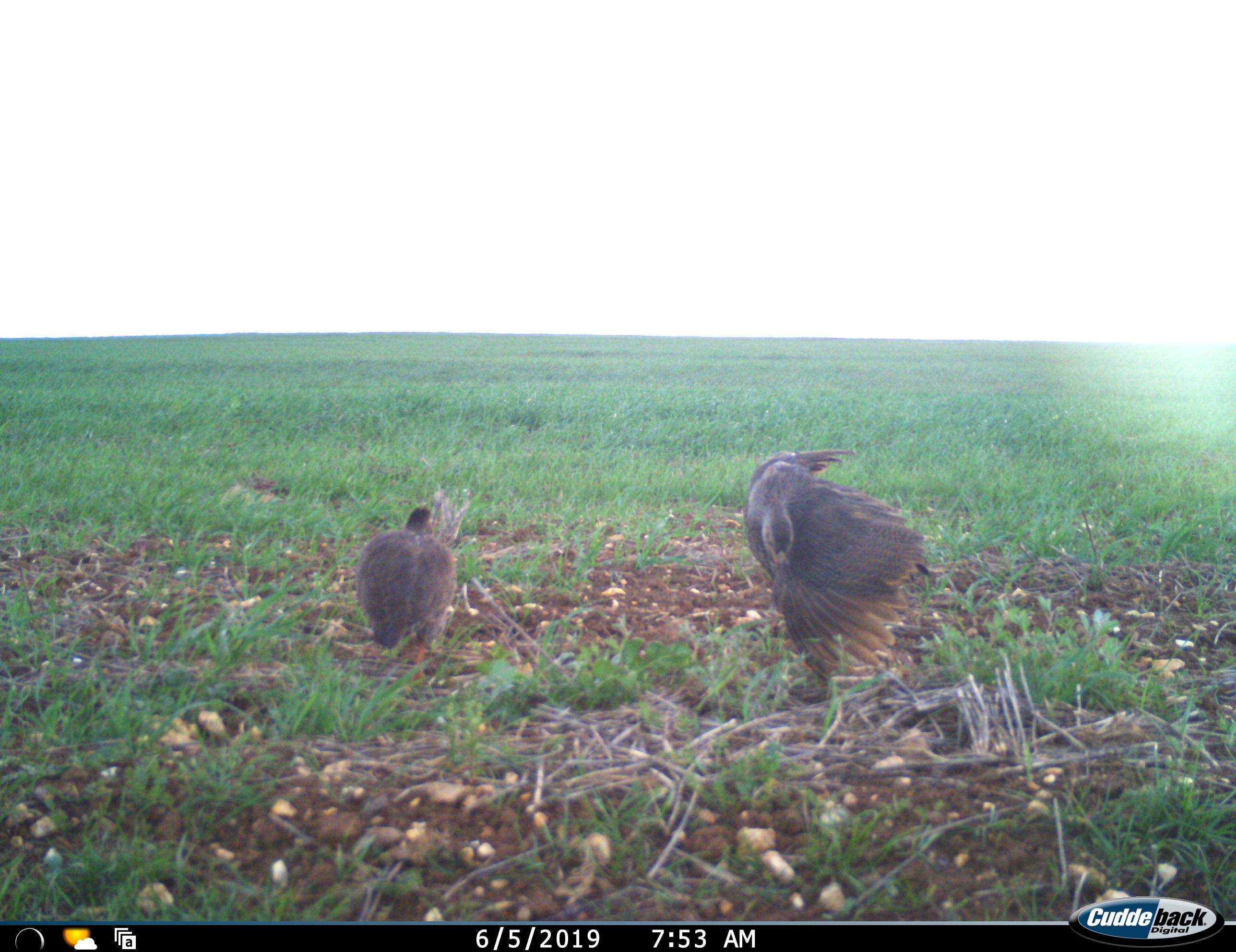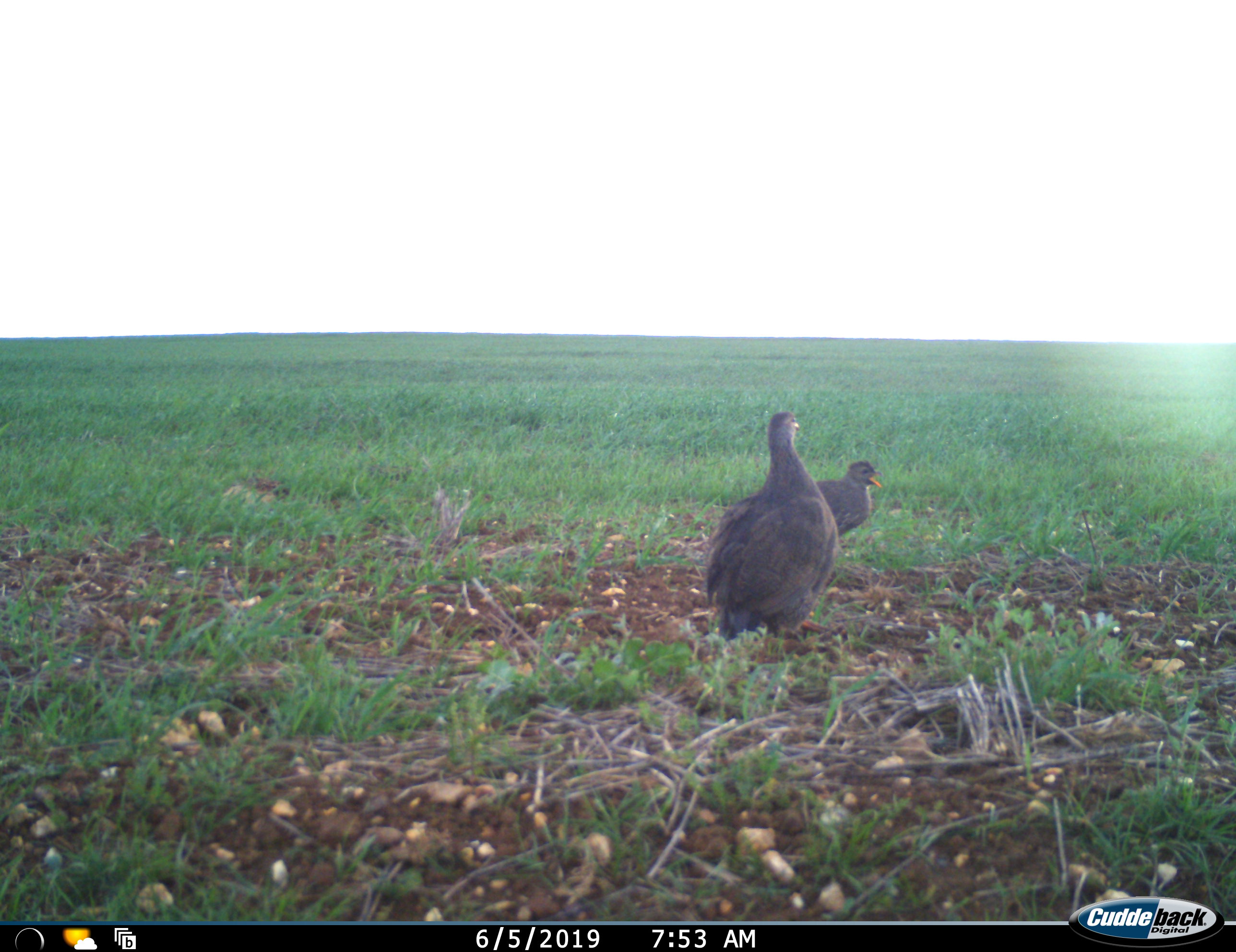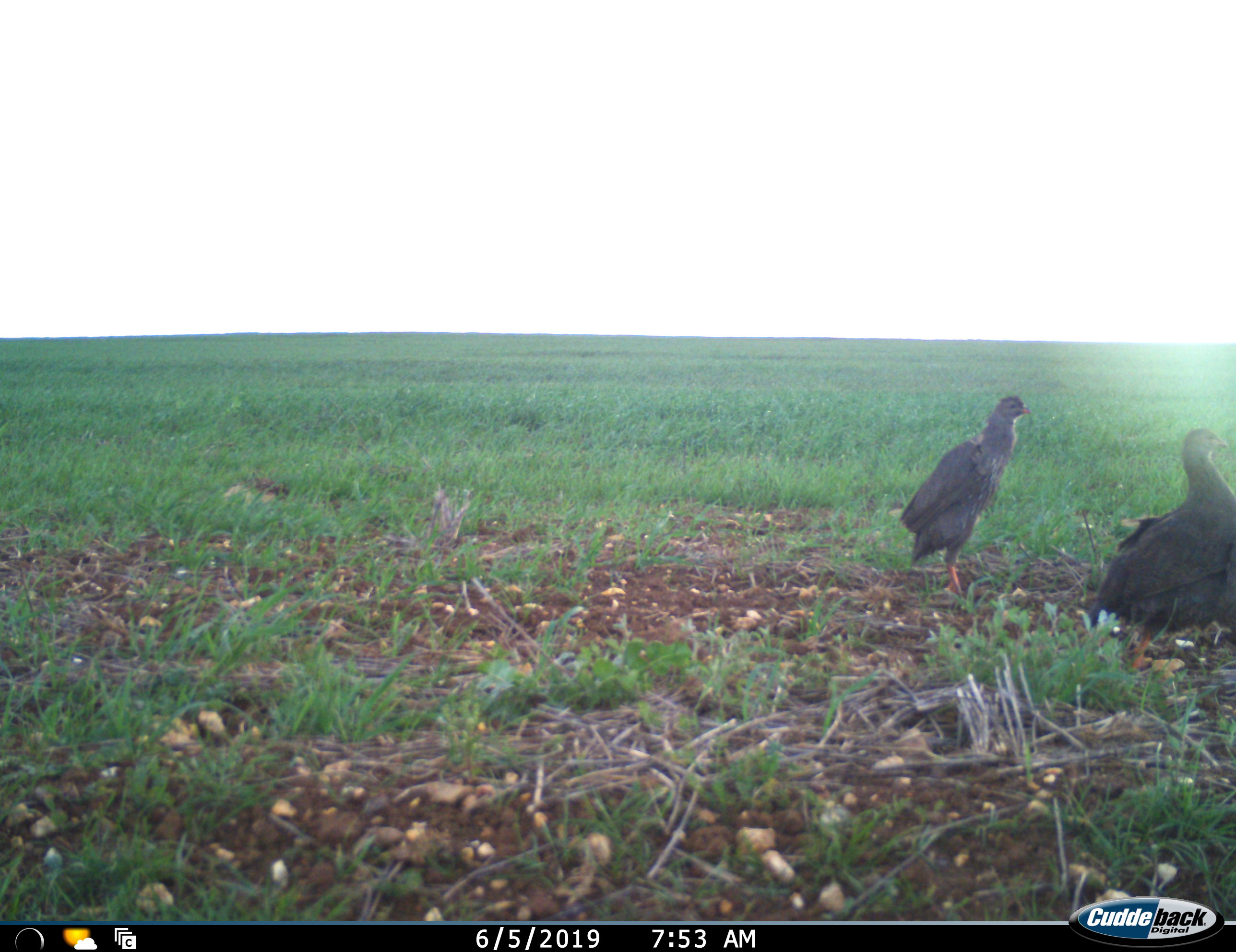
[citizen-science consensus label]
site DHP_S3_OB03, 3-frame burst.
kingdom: Animalia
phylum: Chordata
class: Aves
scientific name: Aves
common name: bird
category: birdother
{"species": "birdother (bird) (Aves)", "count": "2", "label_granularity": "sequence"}